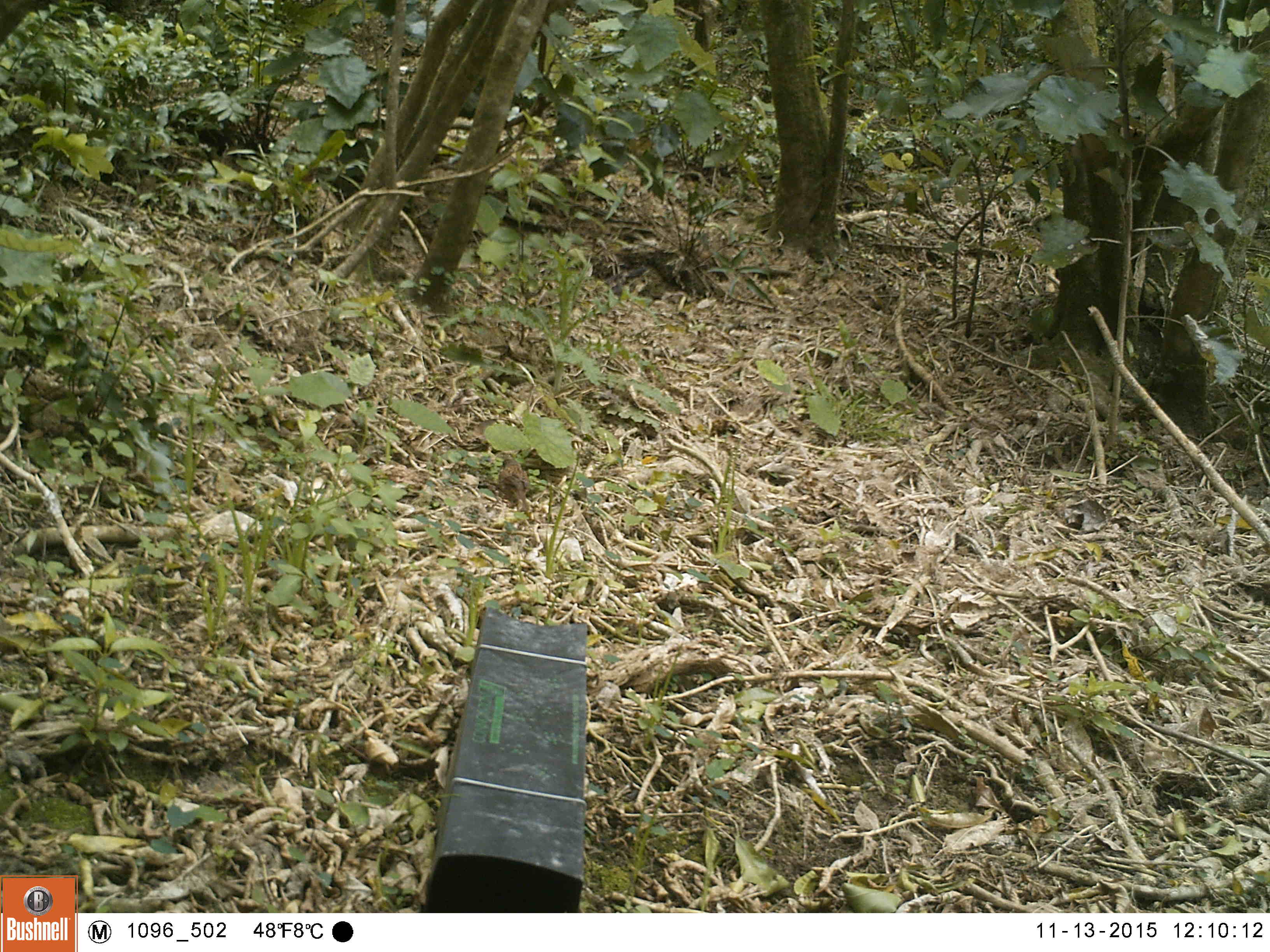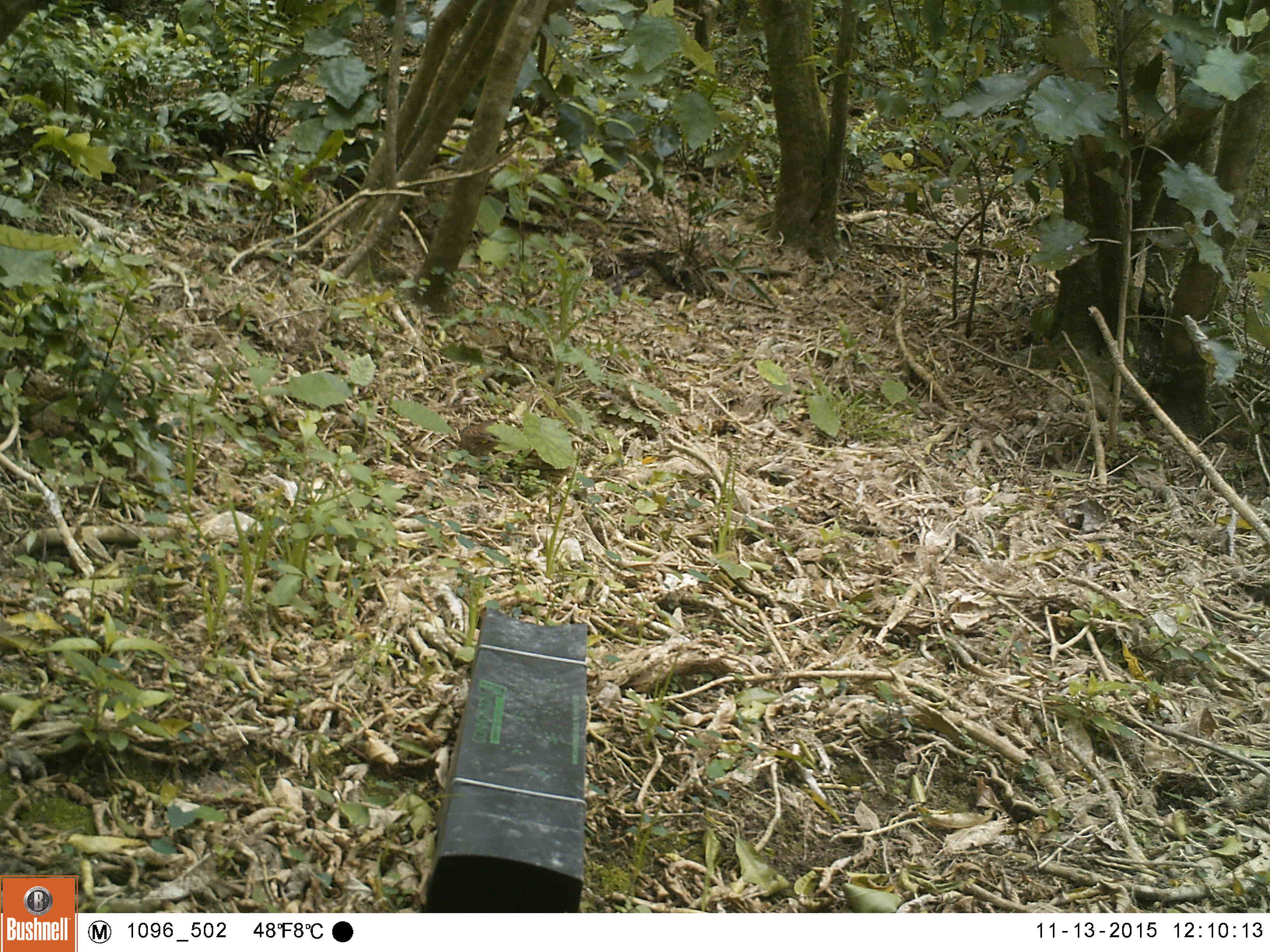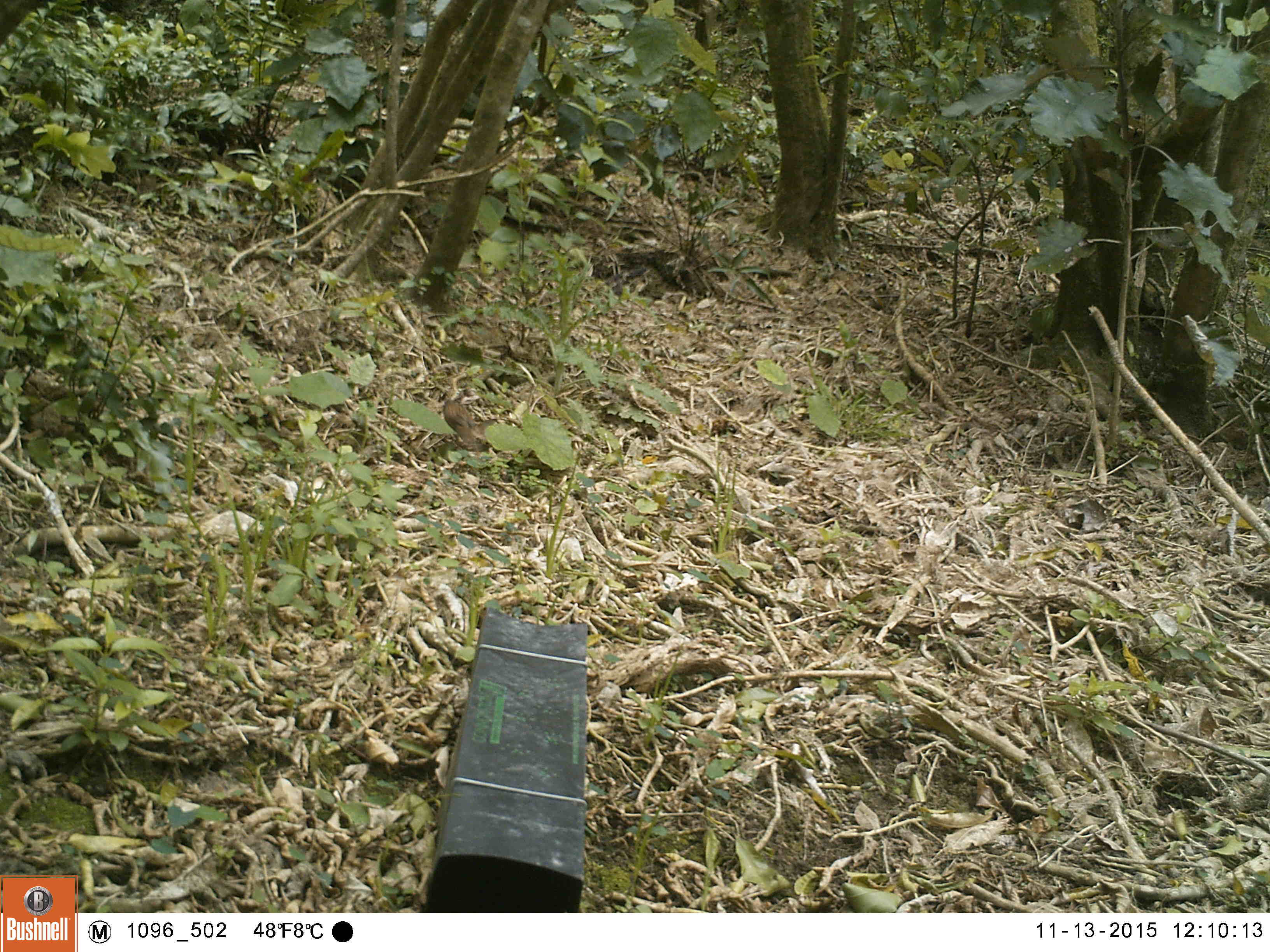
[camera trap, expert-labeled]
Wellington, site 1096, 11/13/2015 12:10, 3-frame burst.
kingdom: Animalia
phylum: Chordata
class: Aves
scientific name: Aves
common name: bird